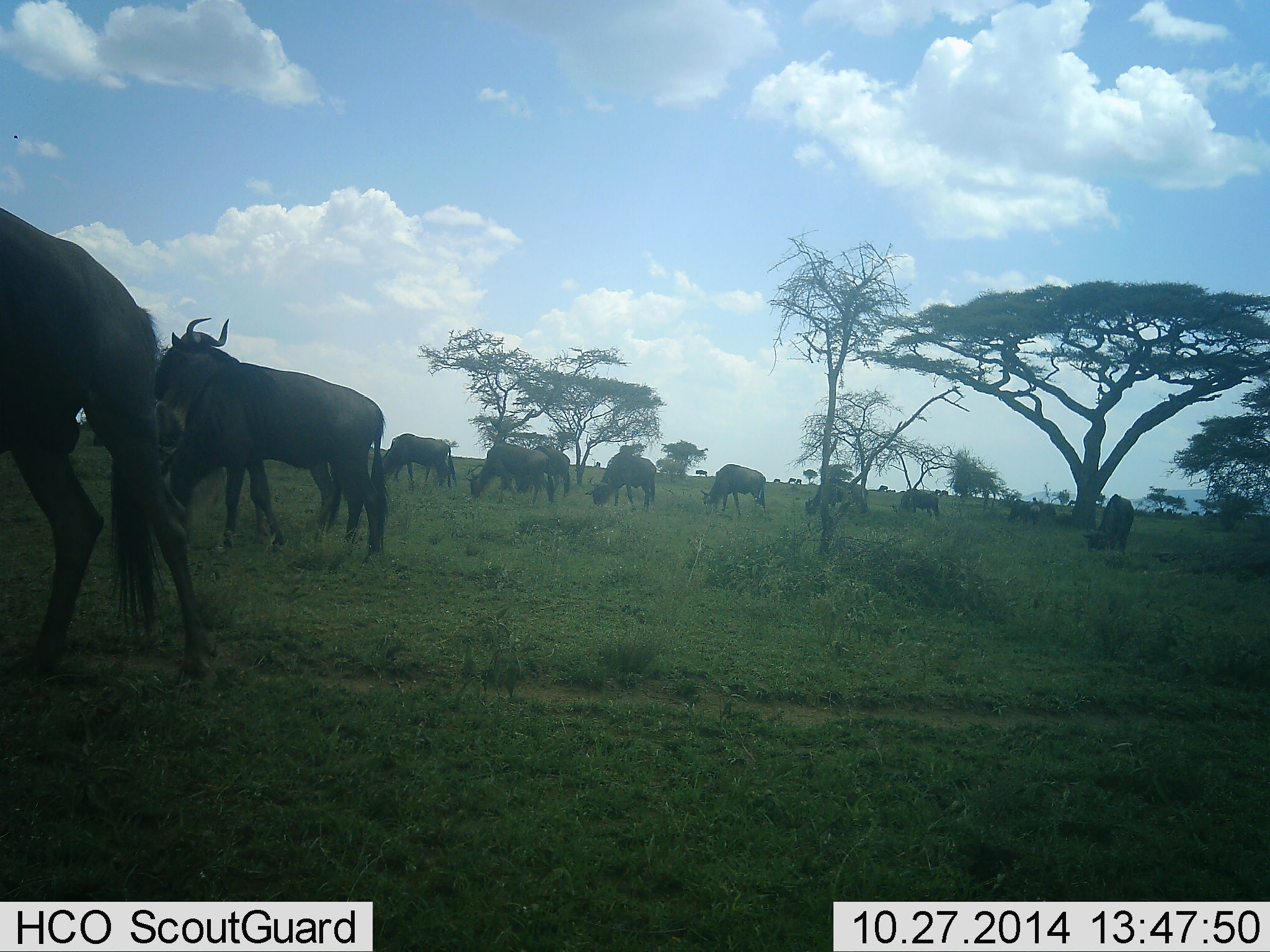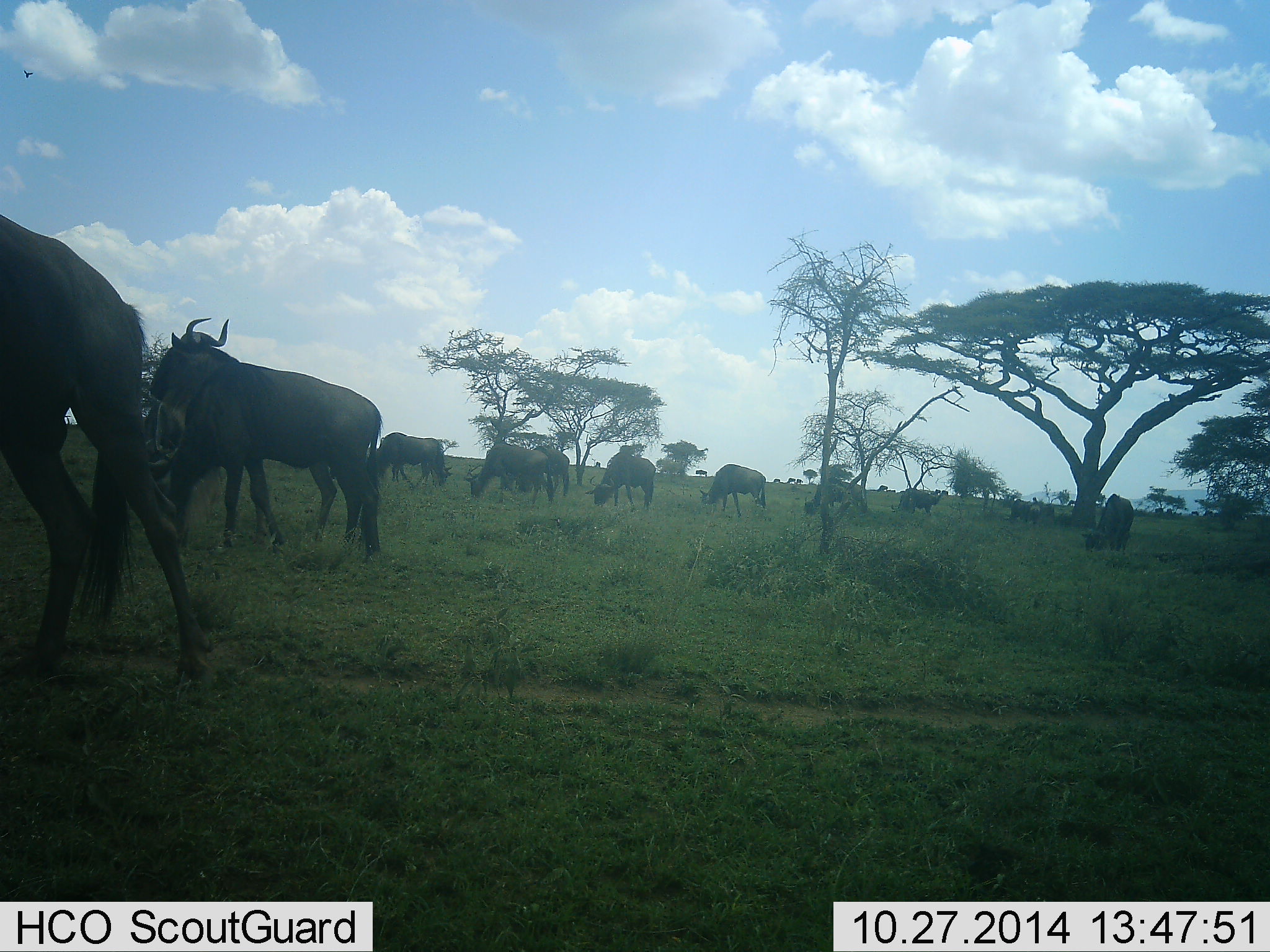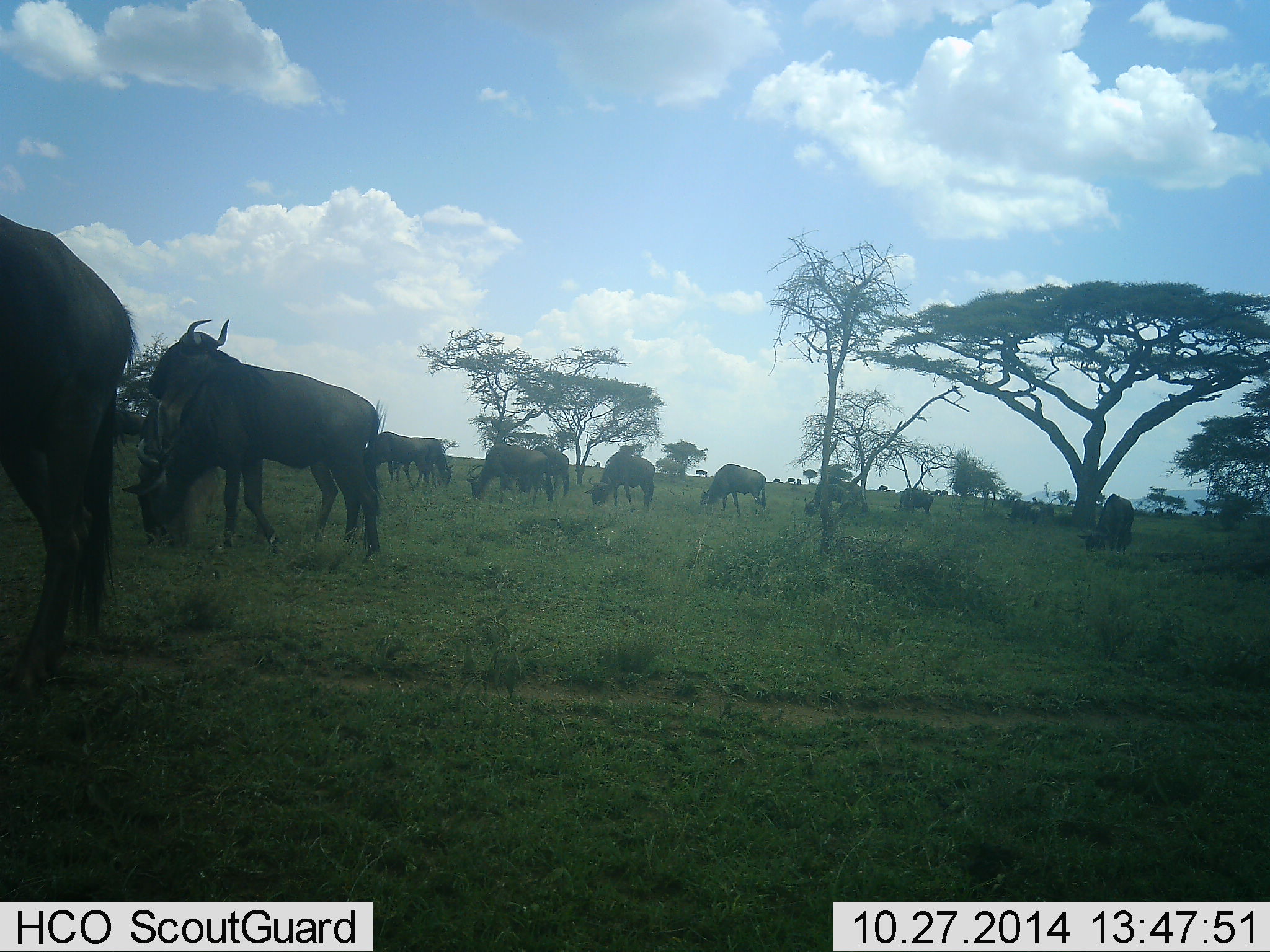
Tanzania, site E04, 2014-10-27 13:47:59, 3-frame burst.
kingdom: Animalia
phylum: Chordata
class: Mammalia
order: Artiodactyla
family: Bovidae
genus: Connochaetes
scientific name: Connochaetes taurinus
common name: blue wildebeest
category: wildebeest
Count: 11-50.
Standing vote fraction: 45%.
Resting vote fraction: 0%.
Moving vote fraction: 27%.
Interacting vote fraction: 0%.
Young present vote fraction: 0%.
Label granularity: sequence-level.